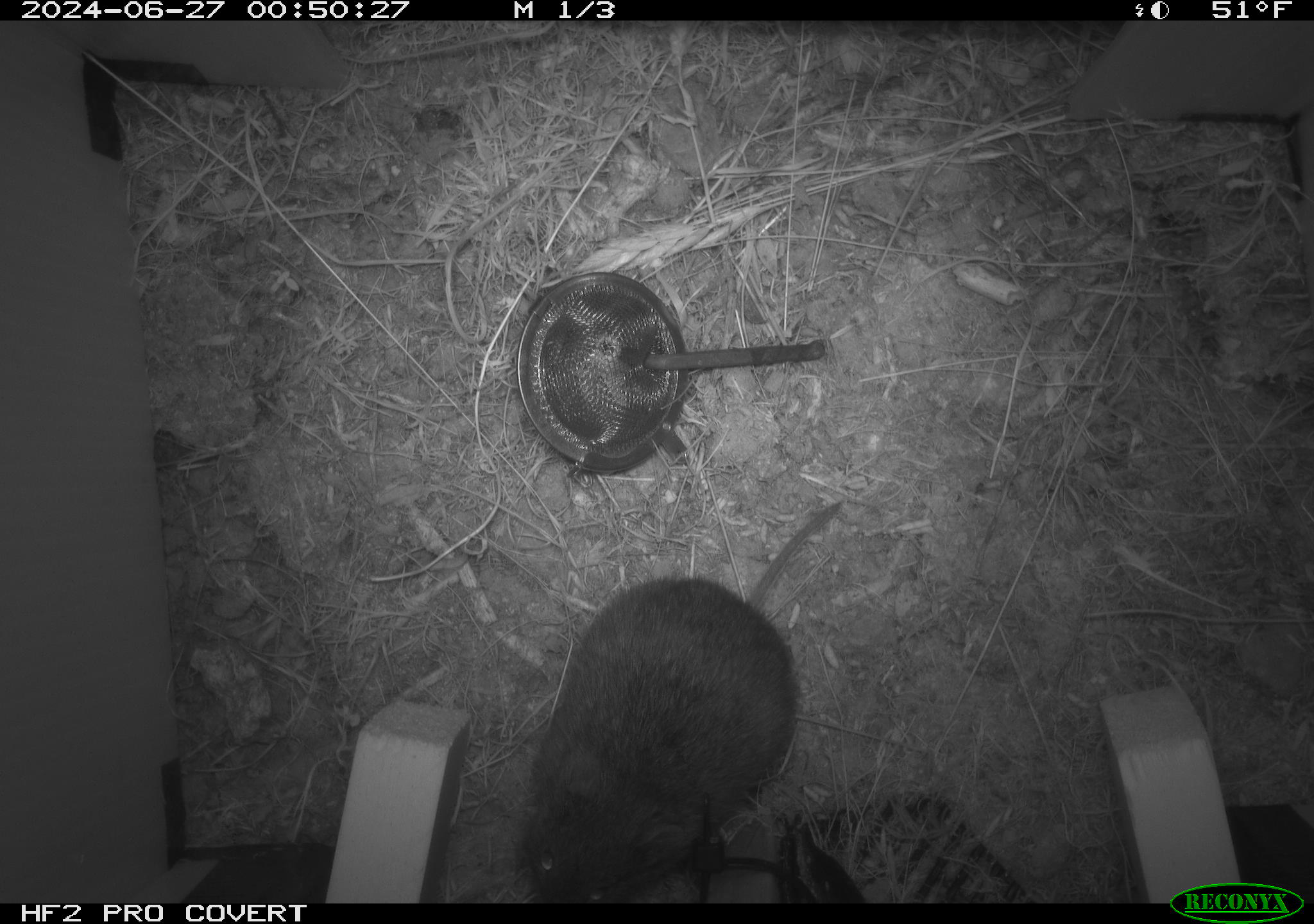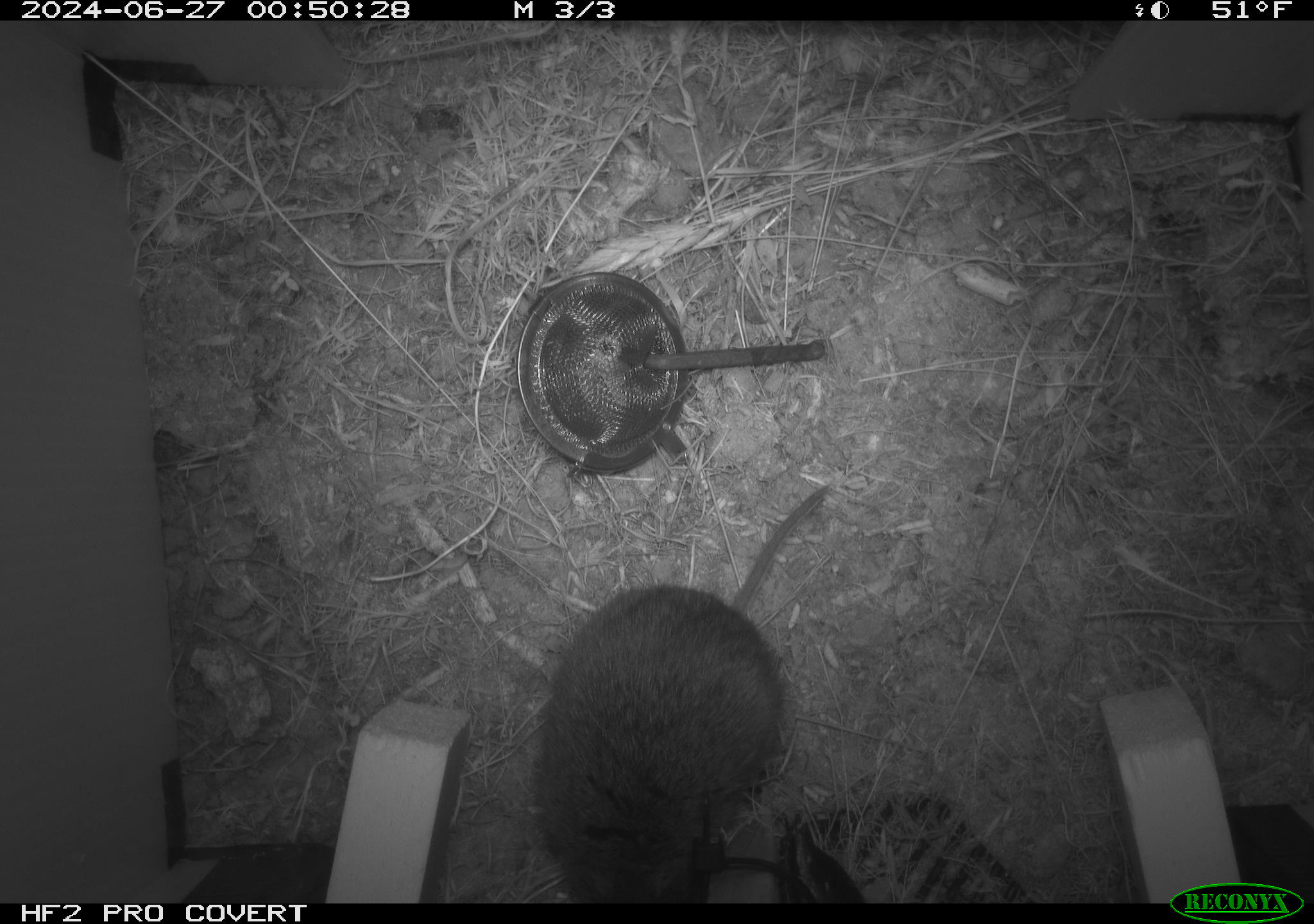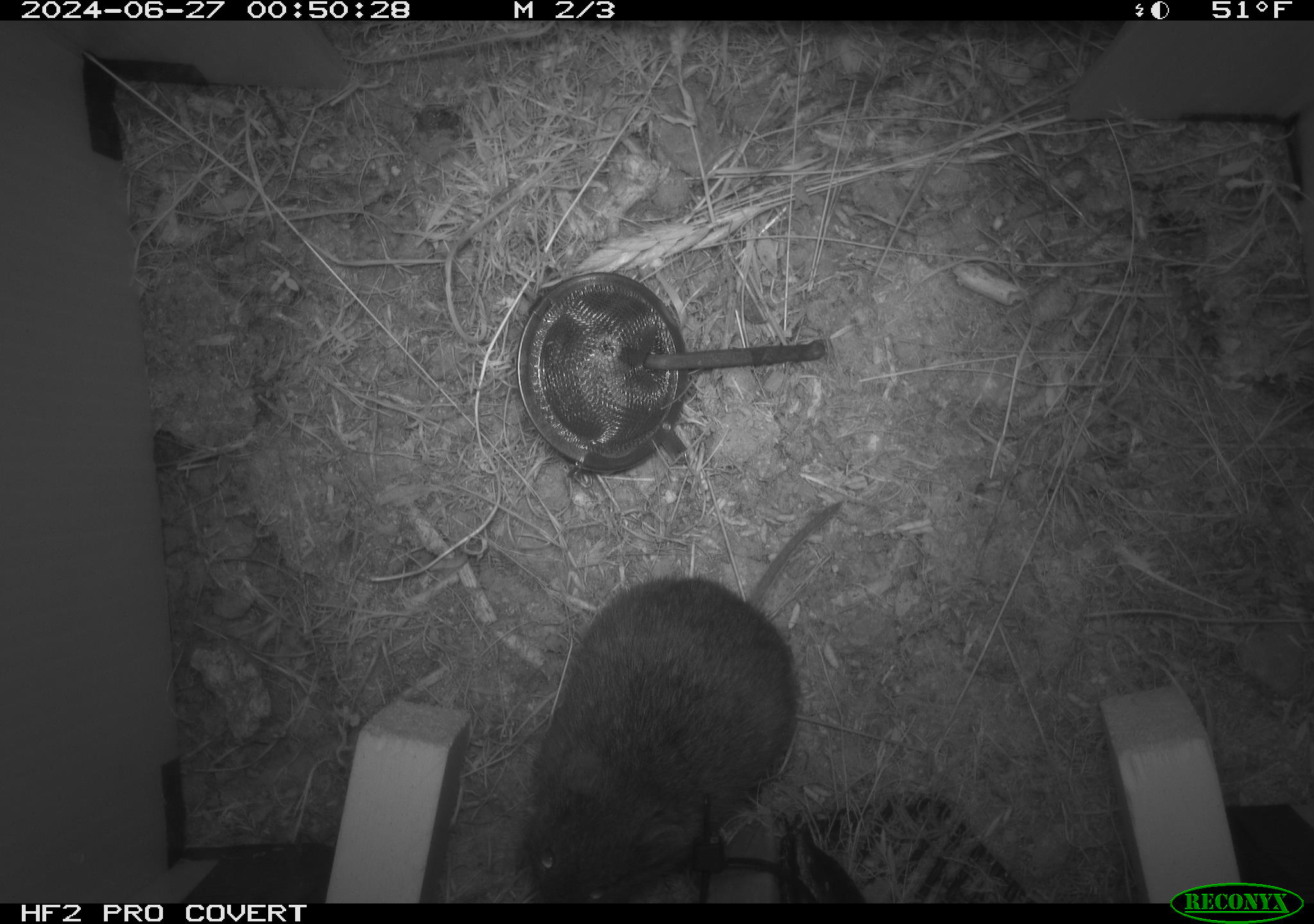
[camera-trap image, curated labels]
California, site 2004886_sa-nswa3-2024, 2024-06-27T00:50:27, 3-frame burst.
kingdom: Animalia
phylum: Chordata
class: Mammalia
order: Rodentia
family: Cricetidae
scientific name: Arvicolinae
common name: voles, lemmings, and muskrats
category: arvicolinae subfamily